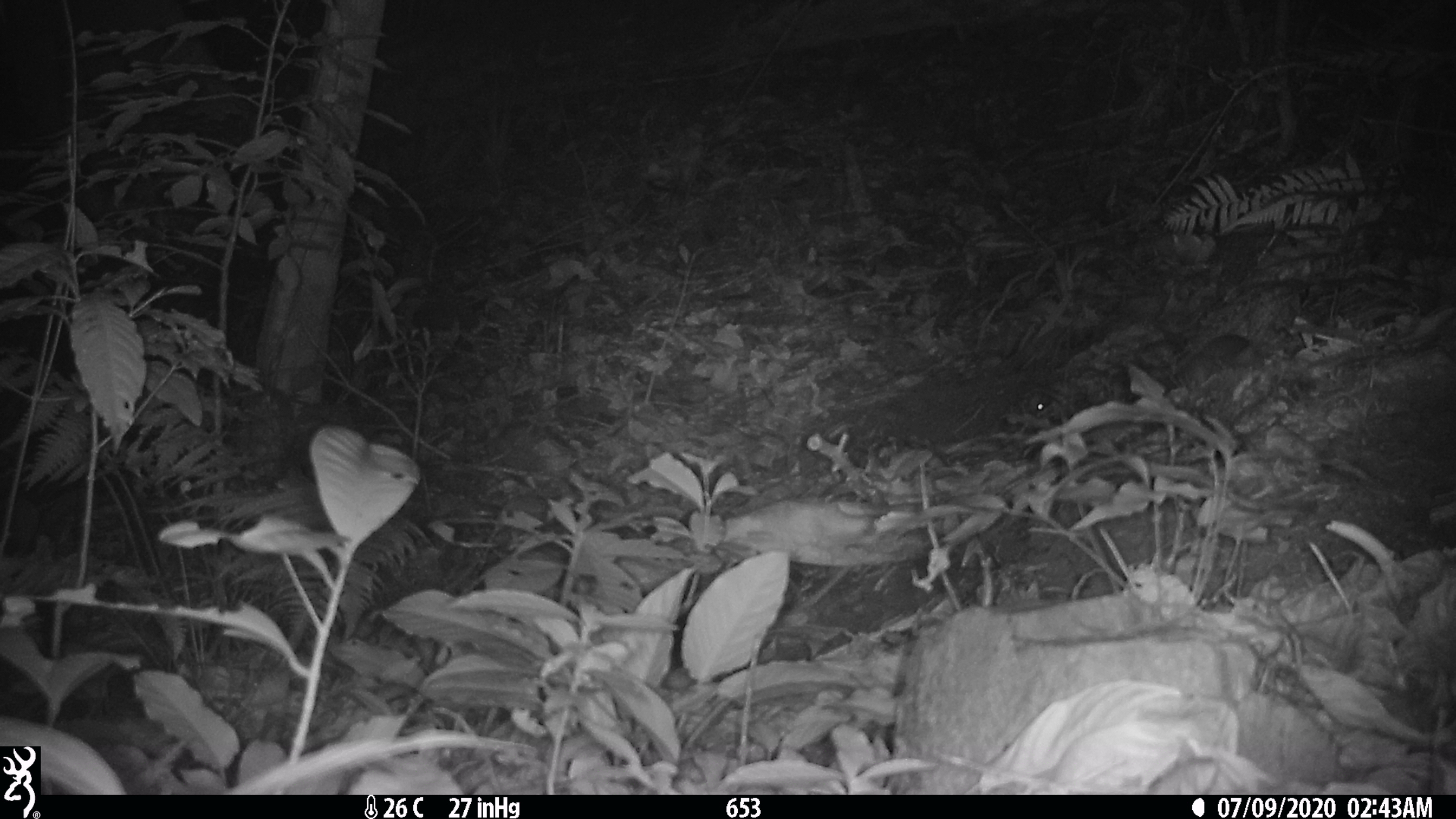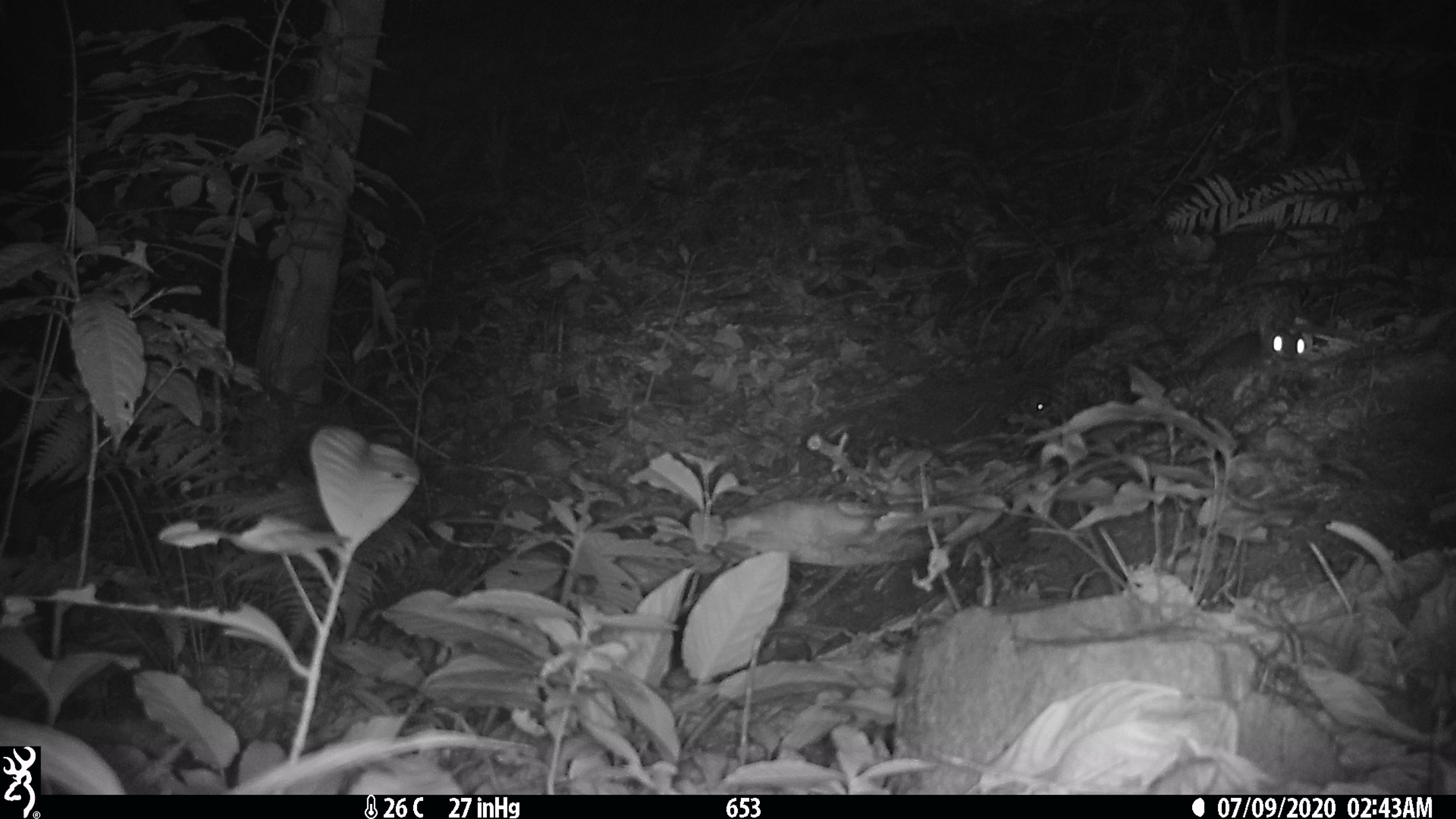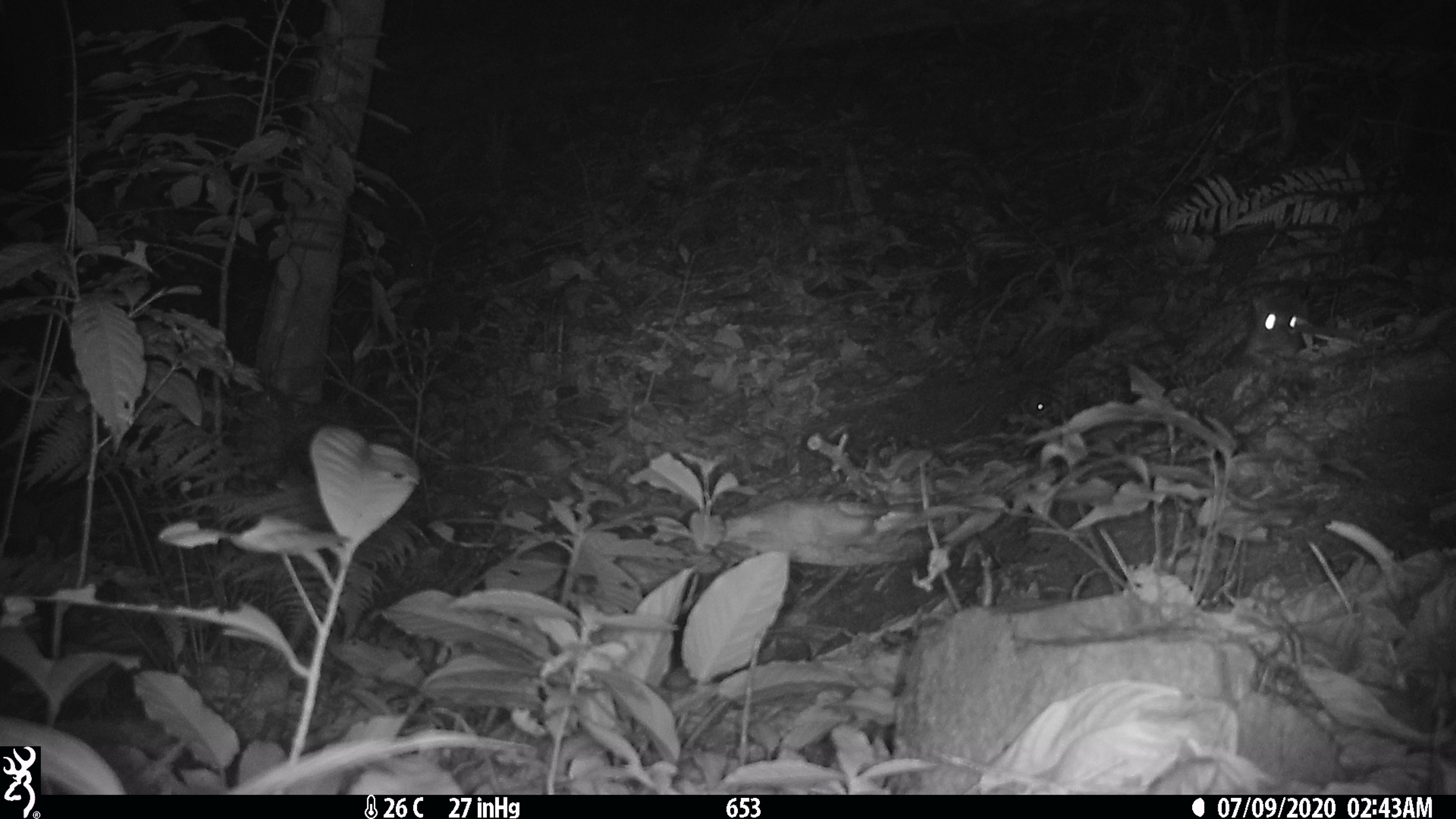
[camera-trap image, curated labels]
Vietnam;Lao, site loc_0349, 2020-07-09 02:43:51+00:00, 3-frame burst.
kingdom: Animalia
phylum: Chordata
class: Mammalia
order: Carnivora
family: Mustelidae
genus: Melogale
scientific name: Melogale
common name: ferret badger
Ferret badger (Melogale). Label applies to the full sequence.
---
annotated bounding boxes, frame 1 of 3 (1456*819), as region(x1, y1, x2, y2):
ferret badger: region(1162, 333, 1249, 399)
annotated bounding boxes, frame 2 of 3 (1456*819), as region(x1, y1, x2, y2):
ferret badger: region(1154, 329, 1307, 394)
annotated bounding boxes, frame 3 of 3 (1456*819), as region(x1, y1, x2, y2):
ferret badger: region(1156, 290, 1308, 391)